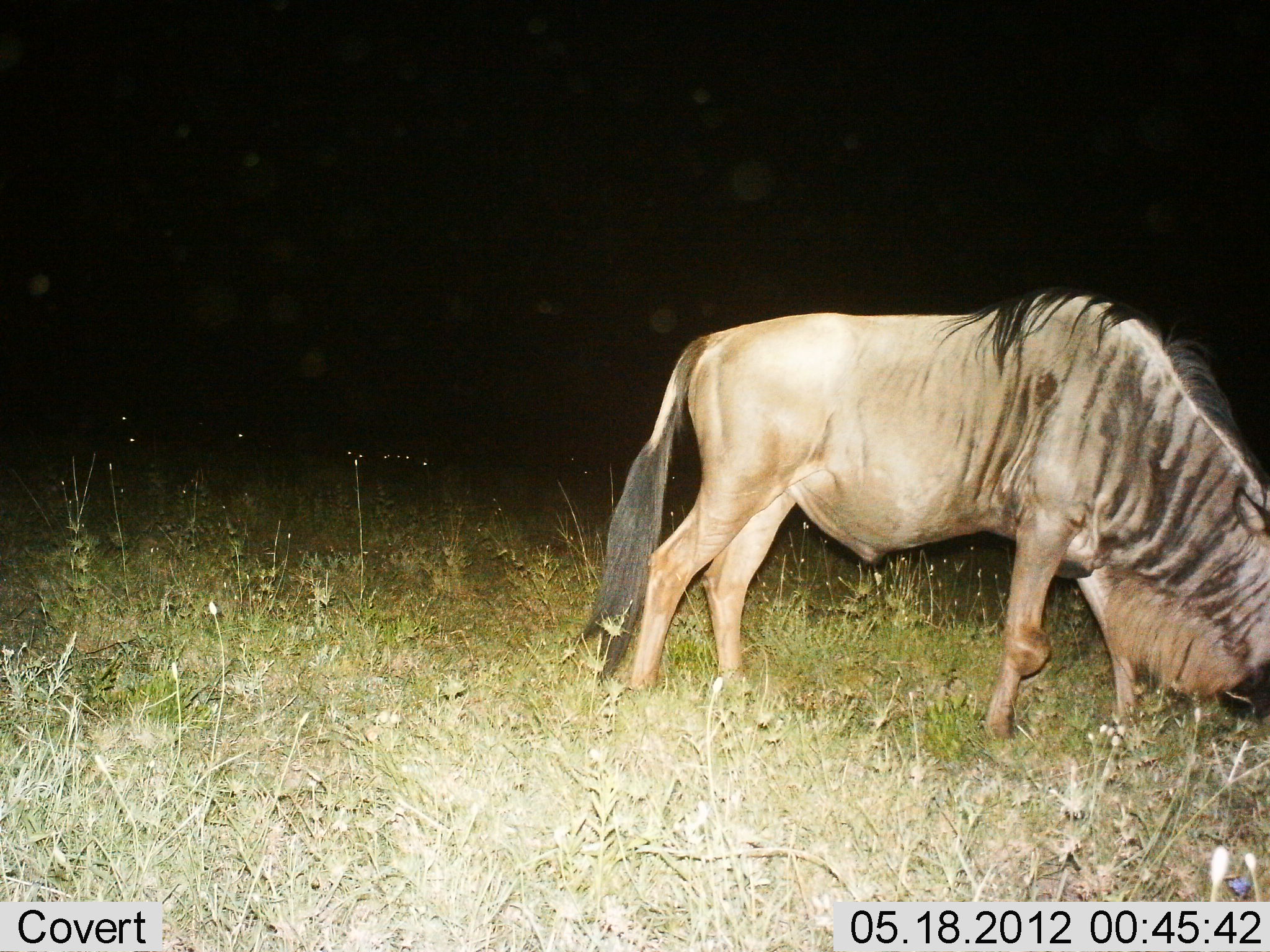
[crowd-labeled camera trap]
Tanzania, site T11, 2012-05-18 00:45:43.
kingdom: Animalia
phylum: Chordata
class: Mammalia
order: Artiodactyla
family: Bovidae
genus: Connochaetes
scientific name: Connochaetes taurinus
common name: blue wildebeest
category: wildebeest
Wildebeest (blue wildebeest) (Connochaetes taurinus), count 1. Behavior (volunteer vote fractions): standing 40%, resting 0%, moving 10%, interacting 0%. Young present (vote fraction): 0%. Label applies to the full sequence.